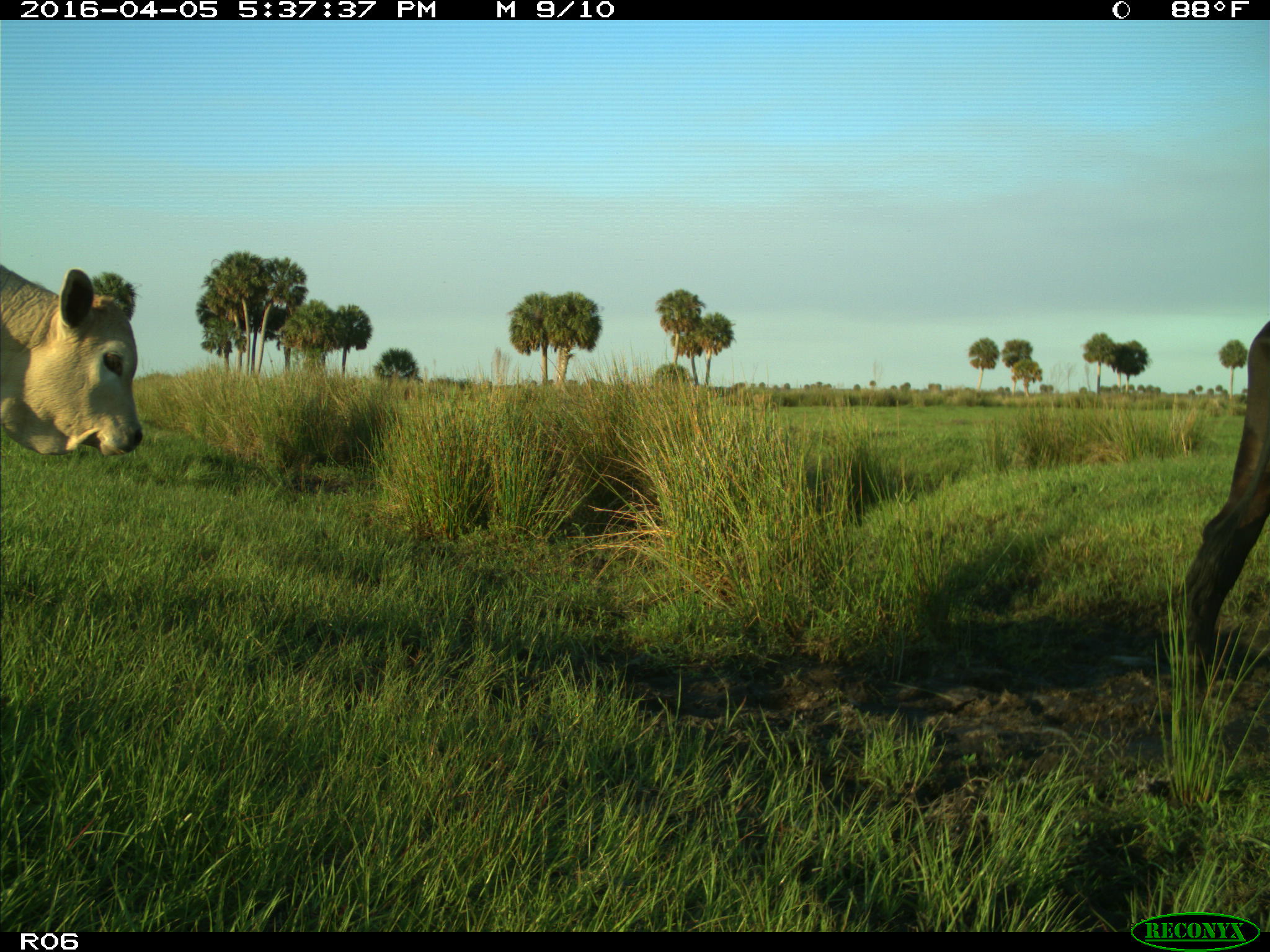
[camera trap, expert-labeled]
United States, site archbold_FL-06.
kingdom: Animalia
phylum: Chordata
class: Mammalia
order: Artiodactyla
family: Bovidae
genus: Bos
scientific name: Bos taurus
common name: domestic cow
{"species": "Bos taurus (domestic cow)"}